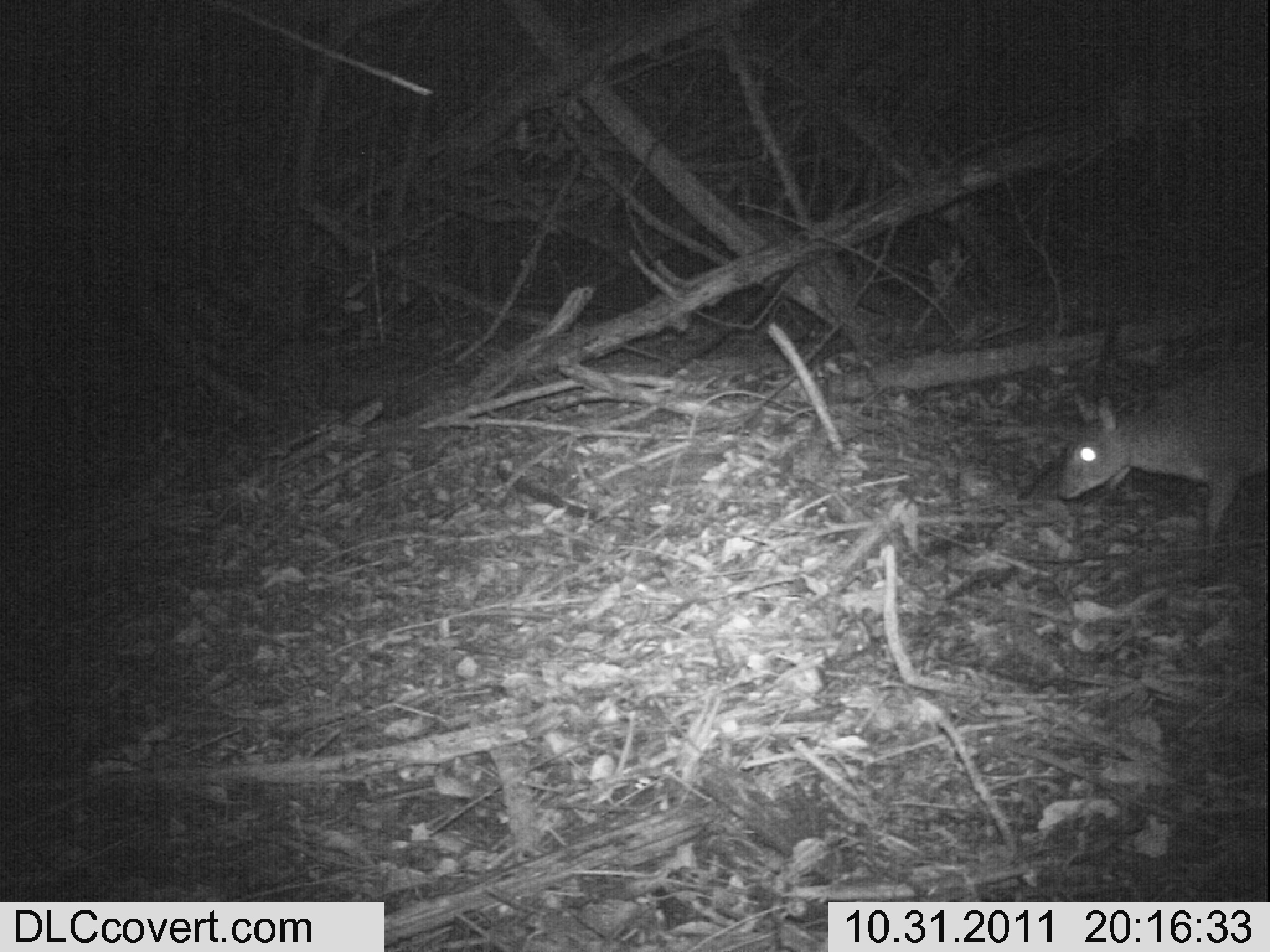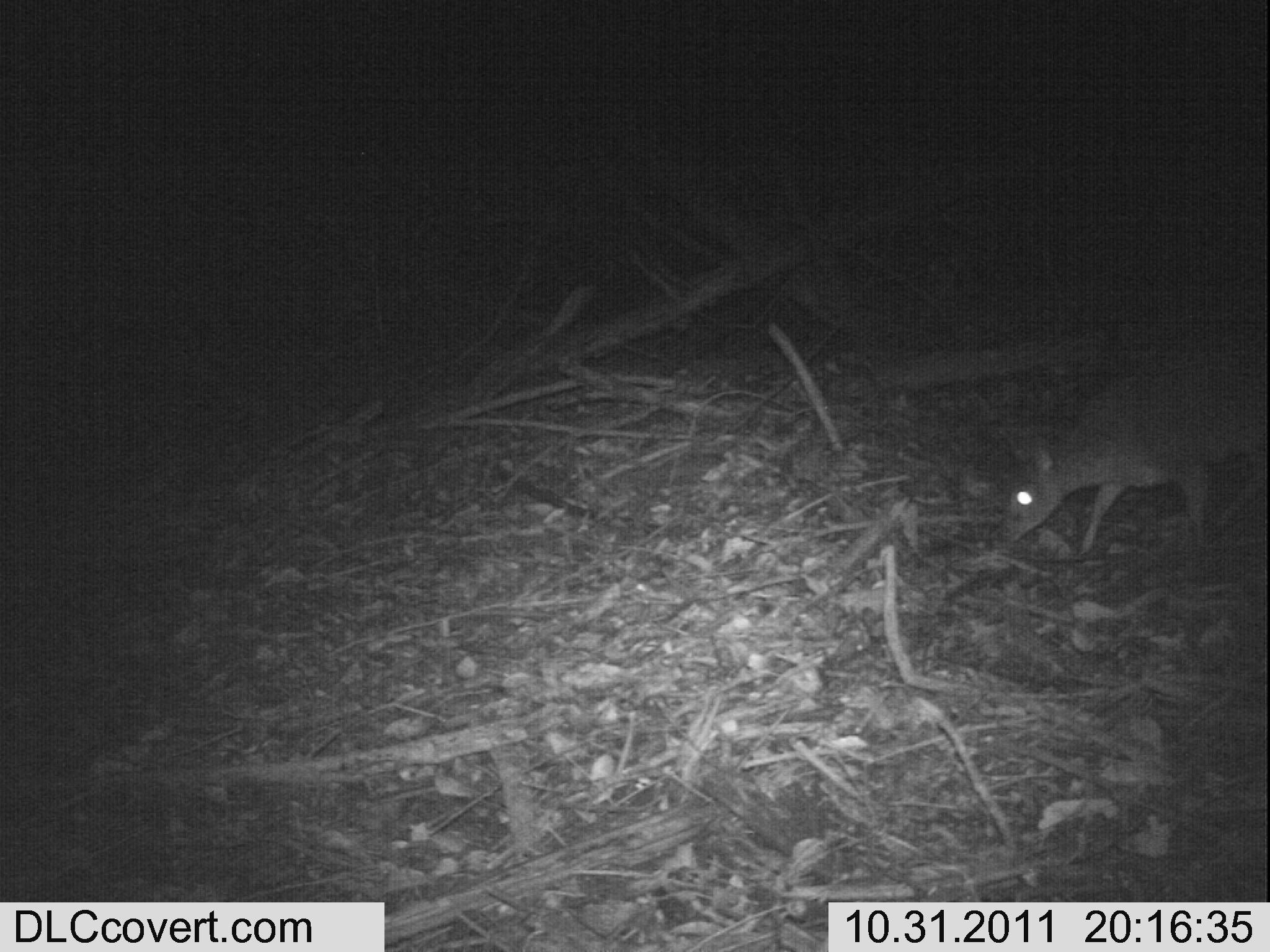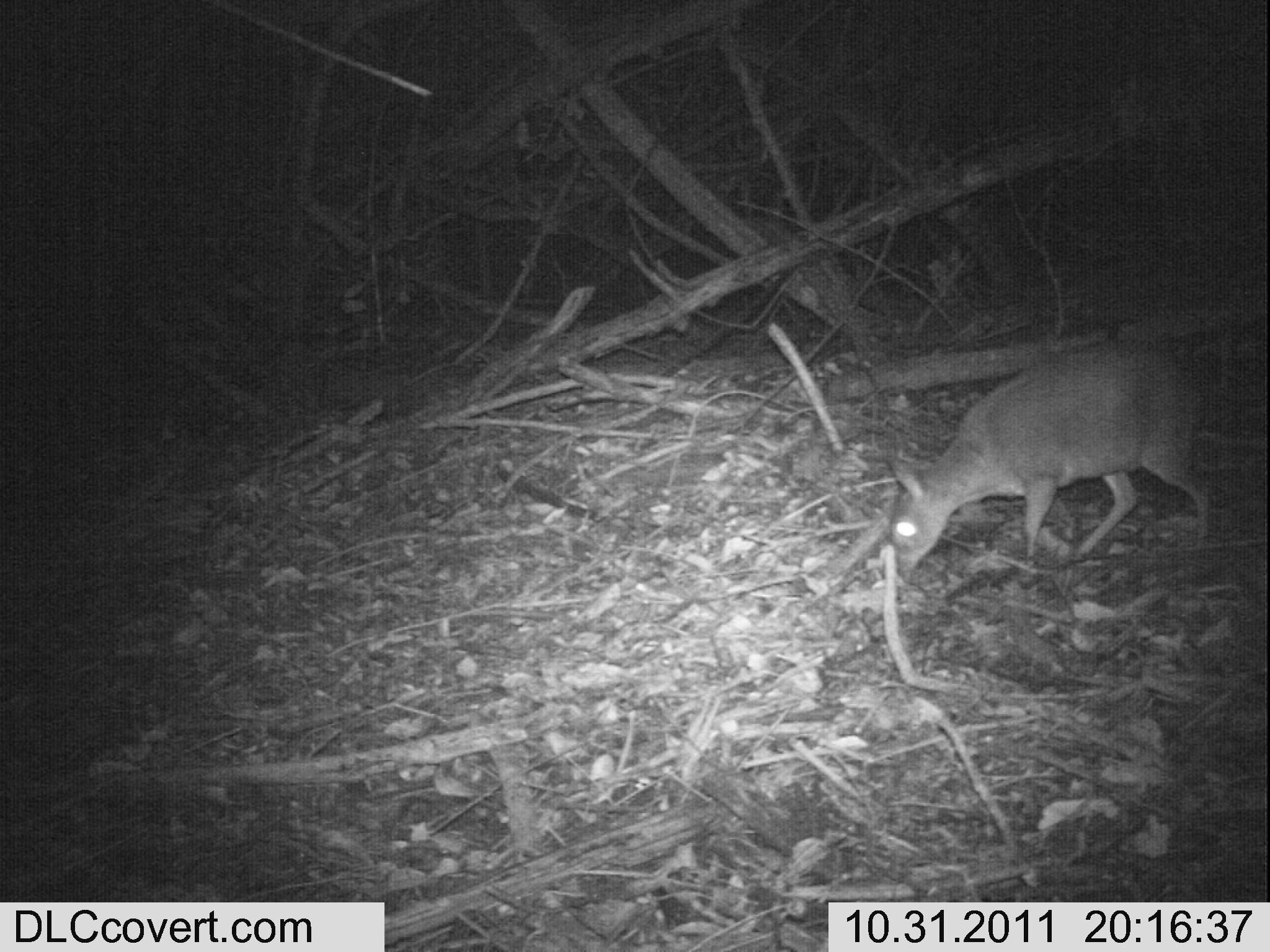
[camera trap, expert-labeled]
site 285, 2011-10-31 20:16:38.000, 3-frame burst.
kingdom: Animalia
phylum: Chordata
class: Mammalia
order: Artiodactyla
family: Bovidae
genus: Nesotragus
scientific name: Nesotragus moschatus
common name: suni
Nesotragus moschatus (suni), count 1.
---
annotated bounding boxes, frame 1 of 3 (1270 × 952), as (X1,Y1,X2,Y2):
nesotragus moschatus: (1052,334,1270,546)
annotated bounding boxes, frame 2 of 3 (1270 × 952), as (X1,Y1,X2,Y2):
nesotragus moschatus: (991,356,1270,562)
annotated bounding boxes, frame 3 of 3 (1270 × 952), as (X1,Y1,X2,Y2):
nesotragus moschatus: (884,340,1212,583)